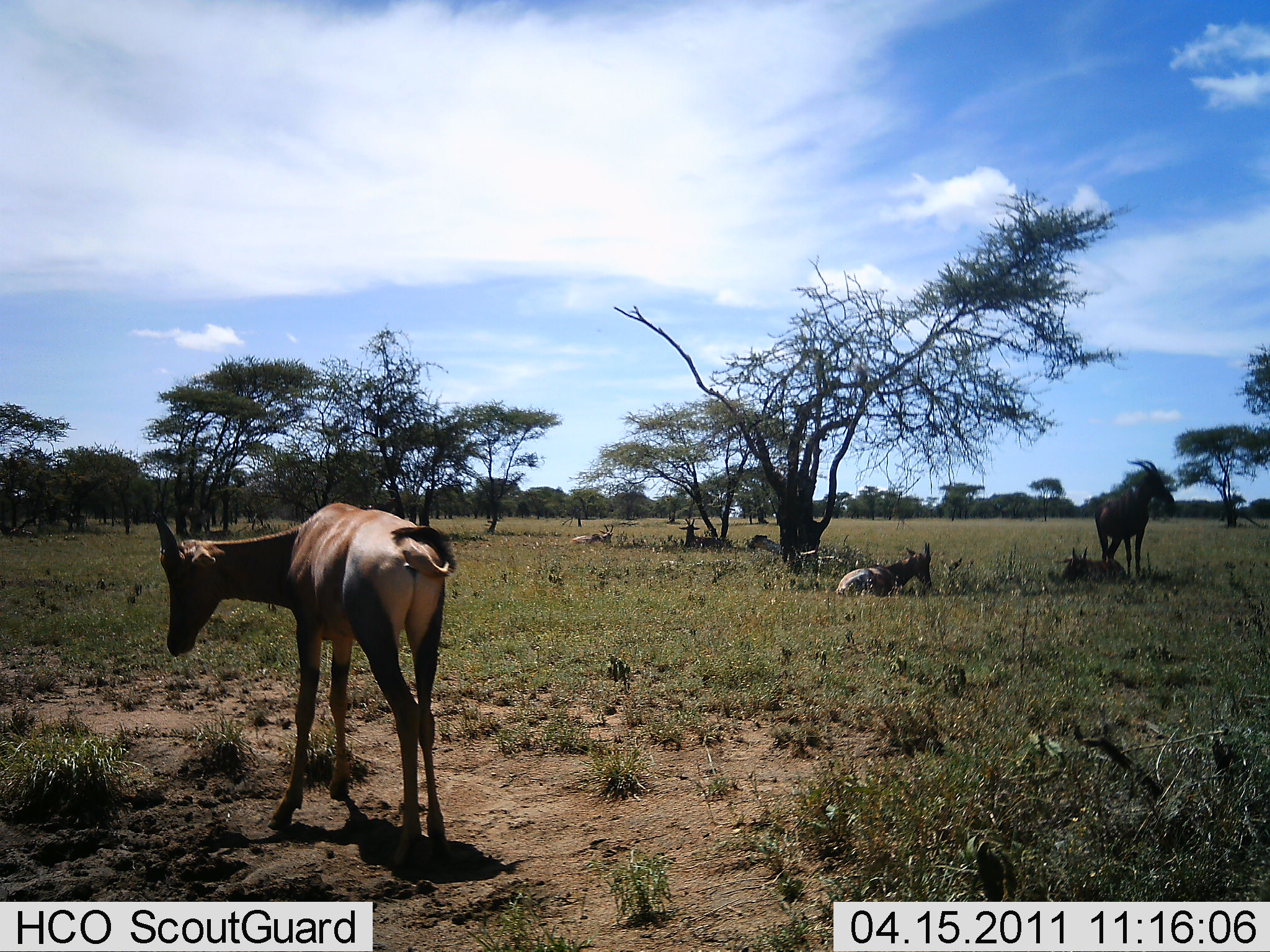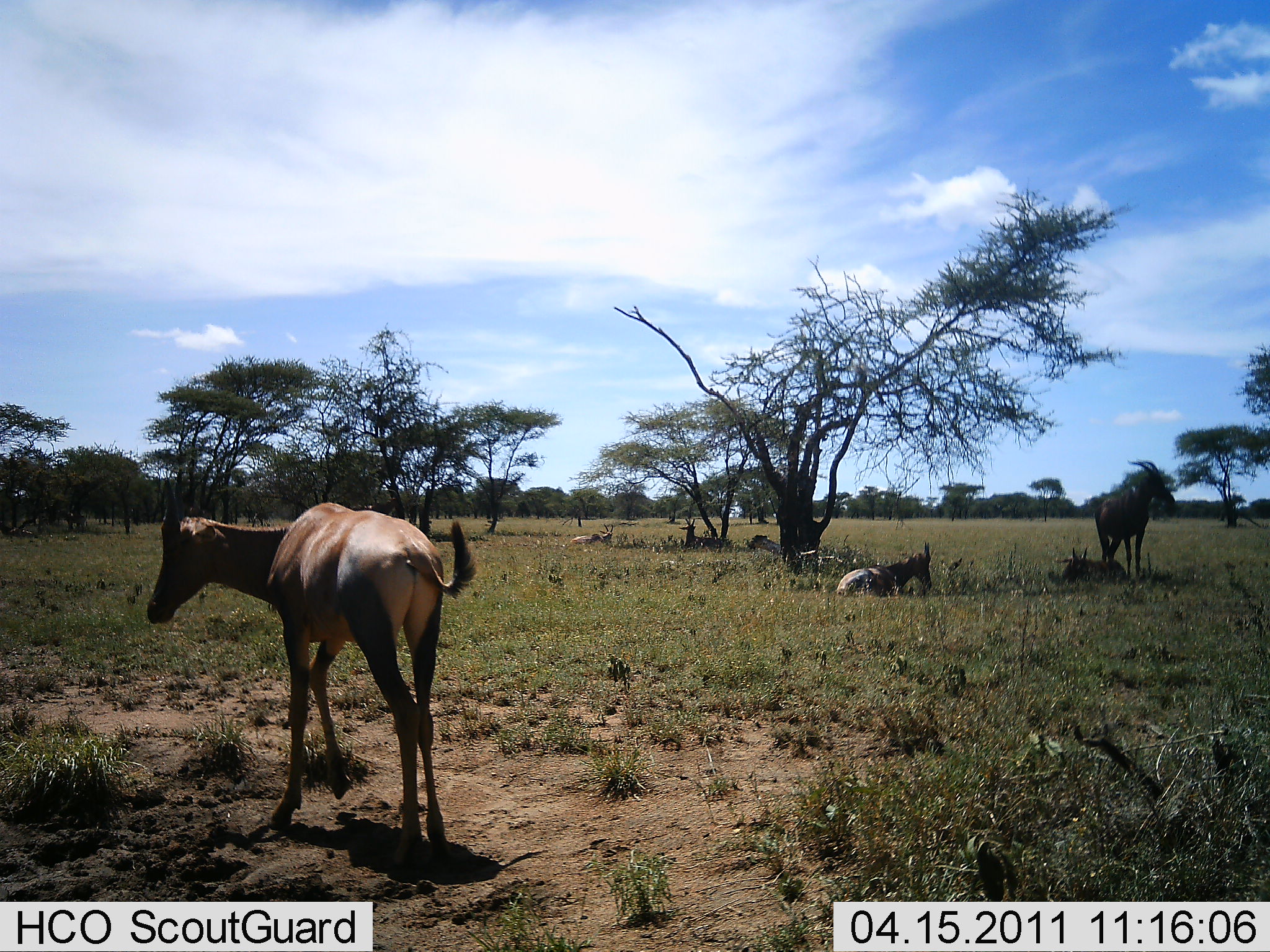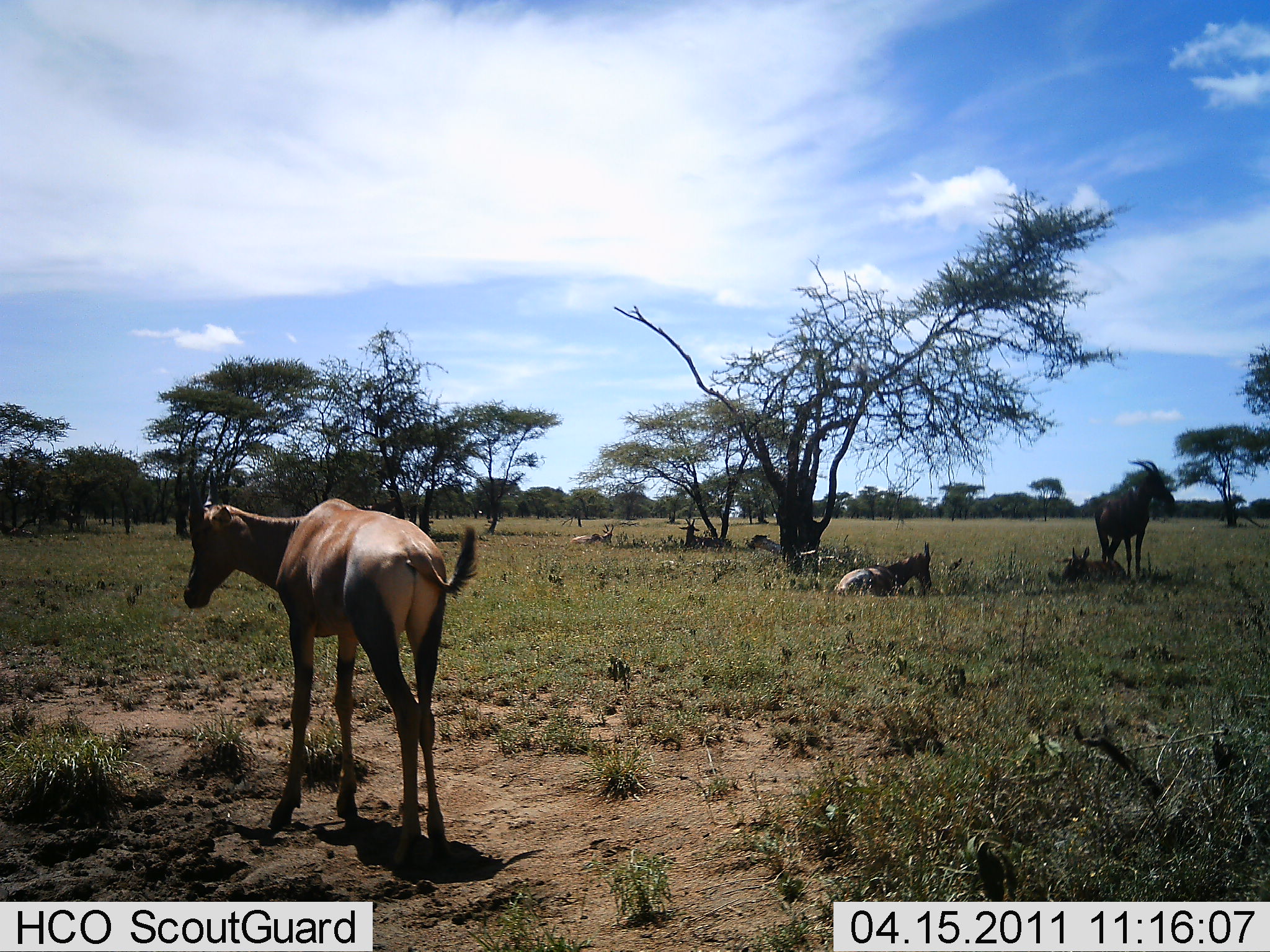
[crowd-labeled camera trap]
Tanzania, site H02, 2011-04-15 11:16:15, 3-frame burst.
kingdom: Animalia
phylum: Chordata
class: Mammalia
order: Artiodactyla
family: Bovidae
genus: Damaliscus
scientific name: Damaliscus lunatus jimela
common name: topi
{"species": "topi (Damaliscus lunatus jimela)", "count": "7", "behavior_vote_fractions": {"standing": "100%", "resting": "100%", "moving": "0%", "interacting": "0%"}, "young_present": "18%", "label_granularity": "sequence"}